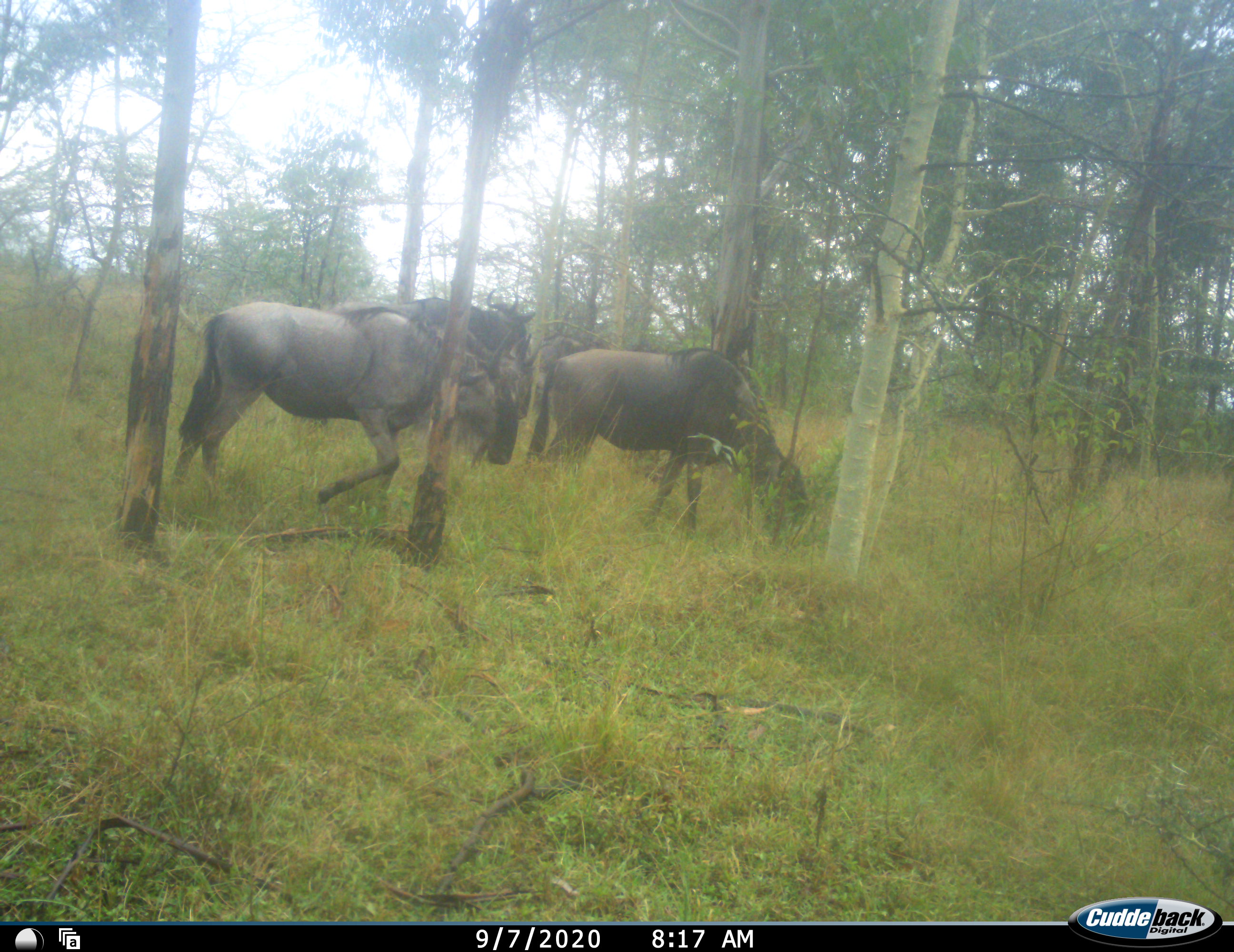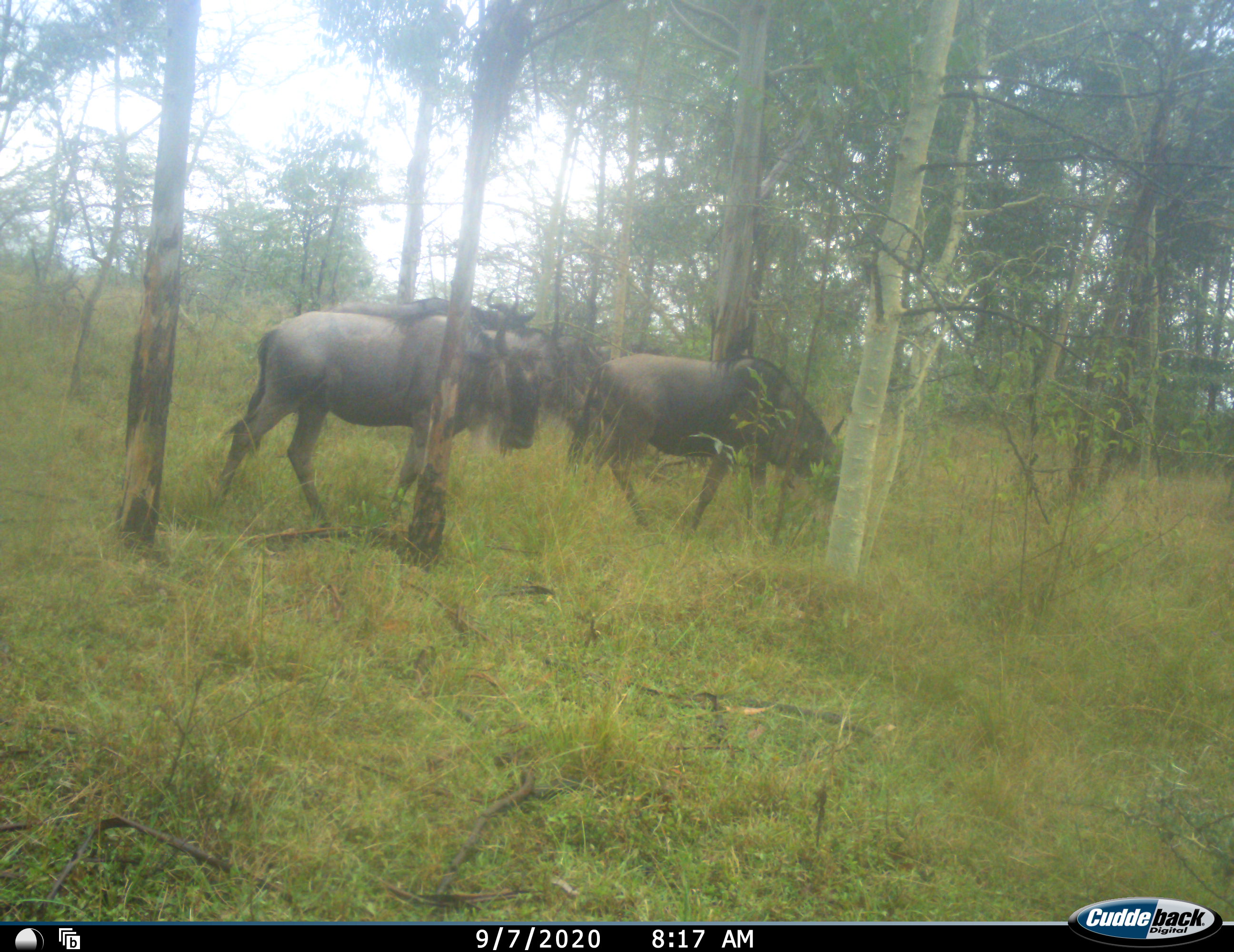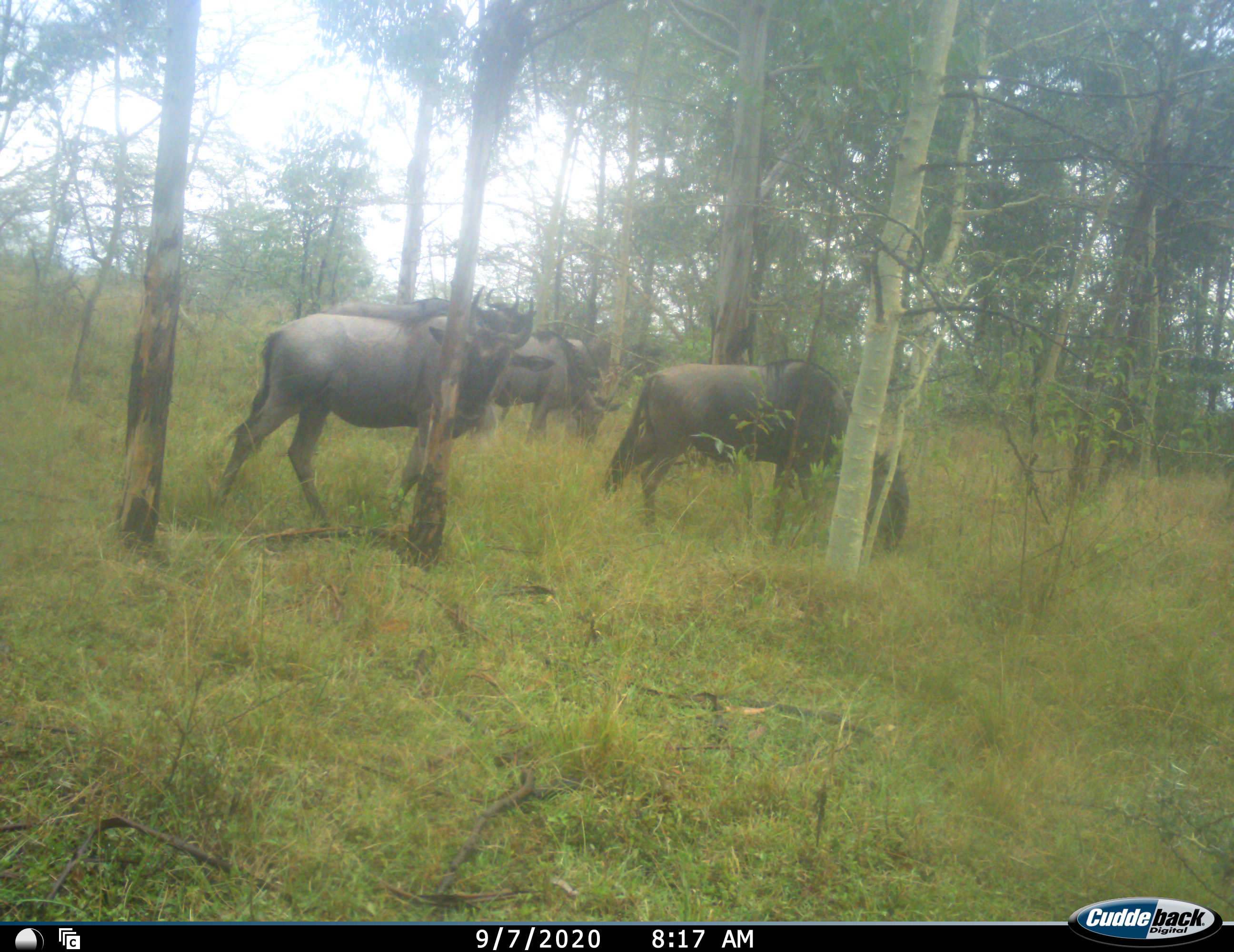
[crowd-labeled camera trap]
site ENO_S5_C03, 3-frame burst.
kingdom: Animalia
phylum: Chordata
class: Mammalia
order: Artiodactyla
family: Bovidae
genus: Connochaetes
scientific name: Connochaetes taurinus taurinus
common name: blue wildebeest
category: wildebeestblue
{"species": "wildebeestblue (blue wildebeest) (Connochaetes taurinus taurinus)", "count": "4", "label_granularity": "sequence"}